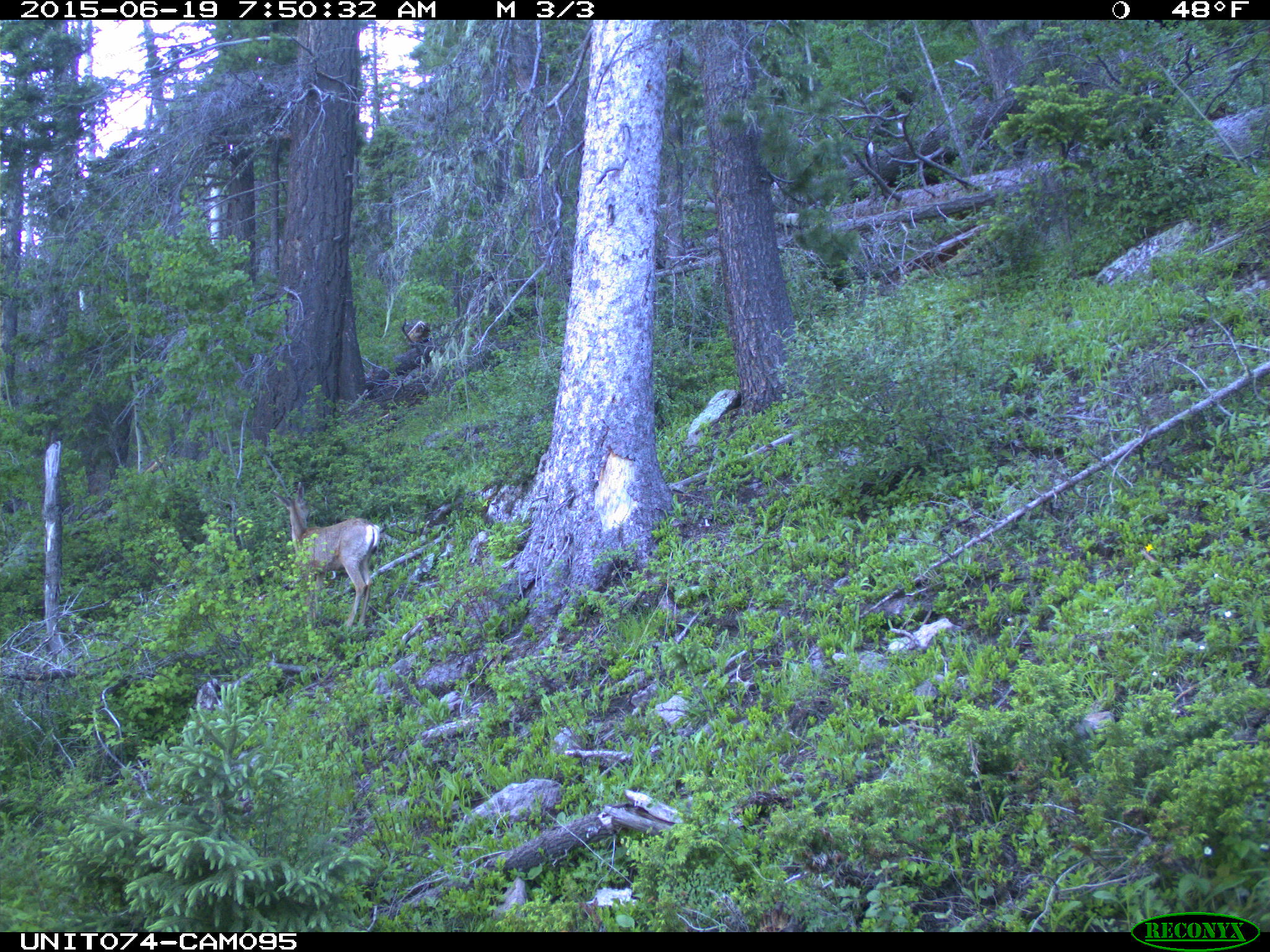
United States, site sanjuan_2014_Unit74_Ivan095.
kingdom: Animalia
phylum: Chordata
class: Mammalia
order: Artiodactyla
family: Cervidae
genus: Odocoileus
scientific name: Odocoileus hemionus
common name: mule deer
Odocoileus hemionus (mule deer).